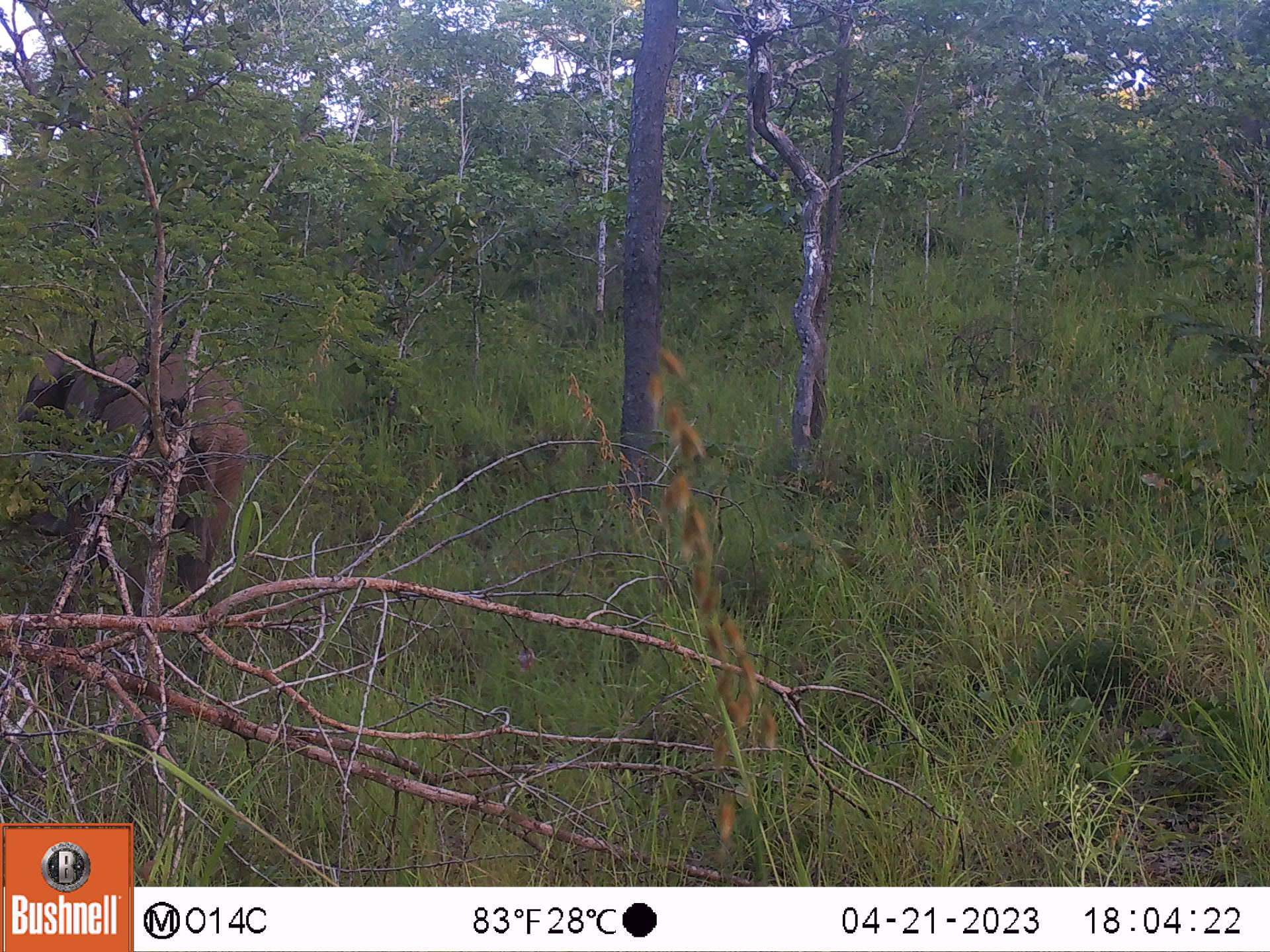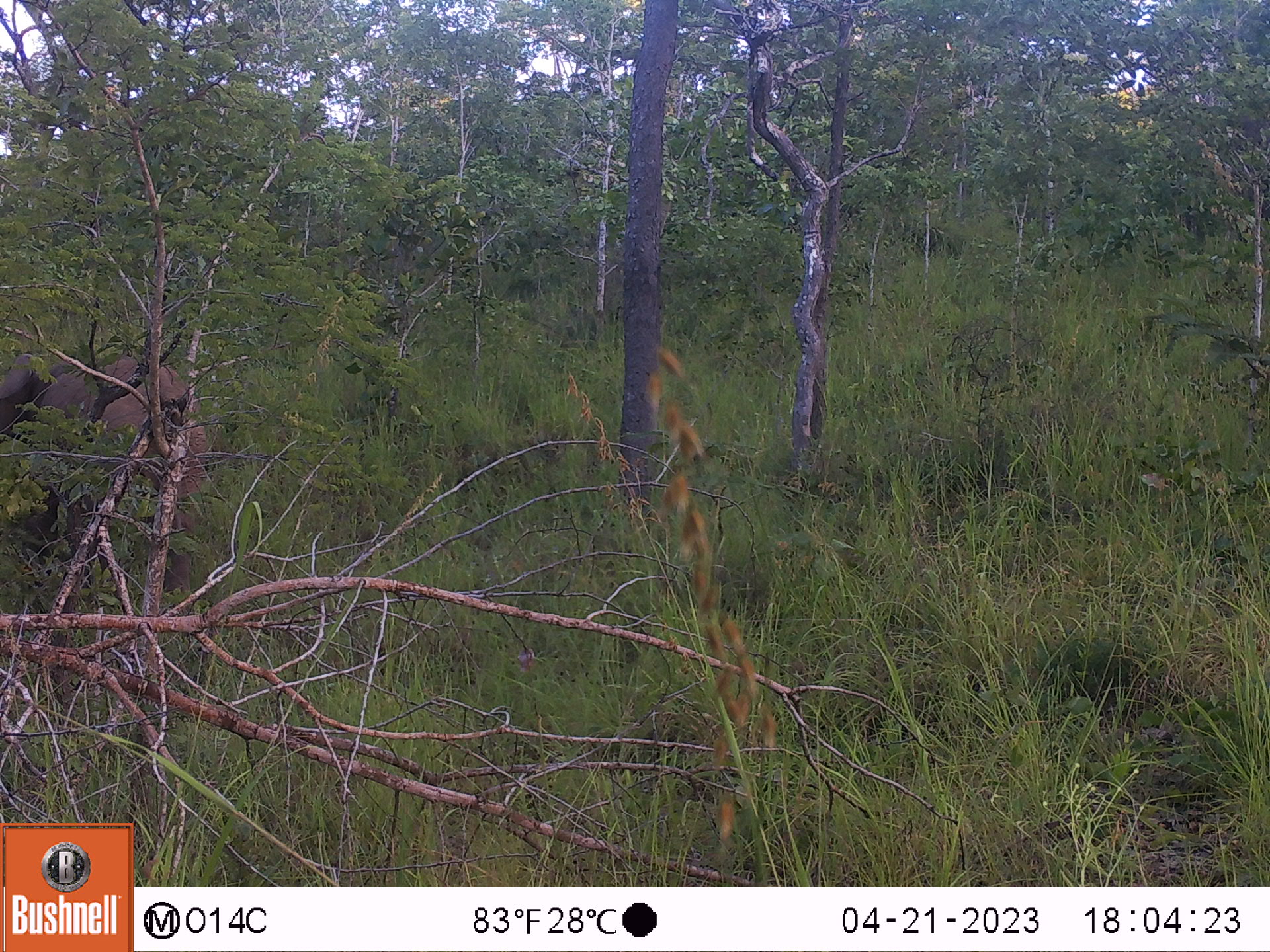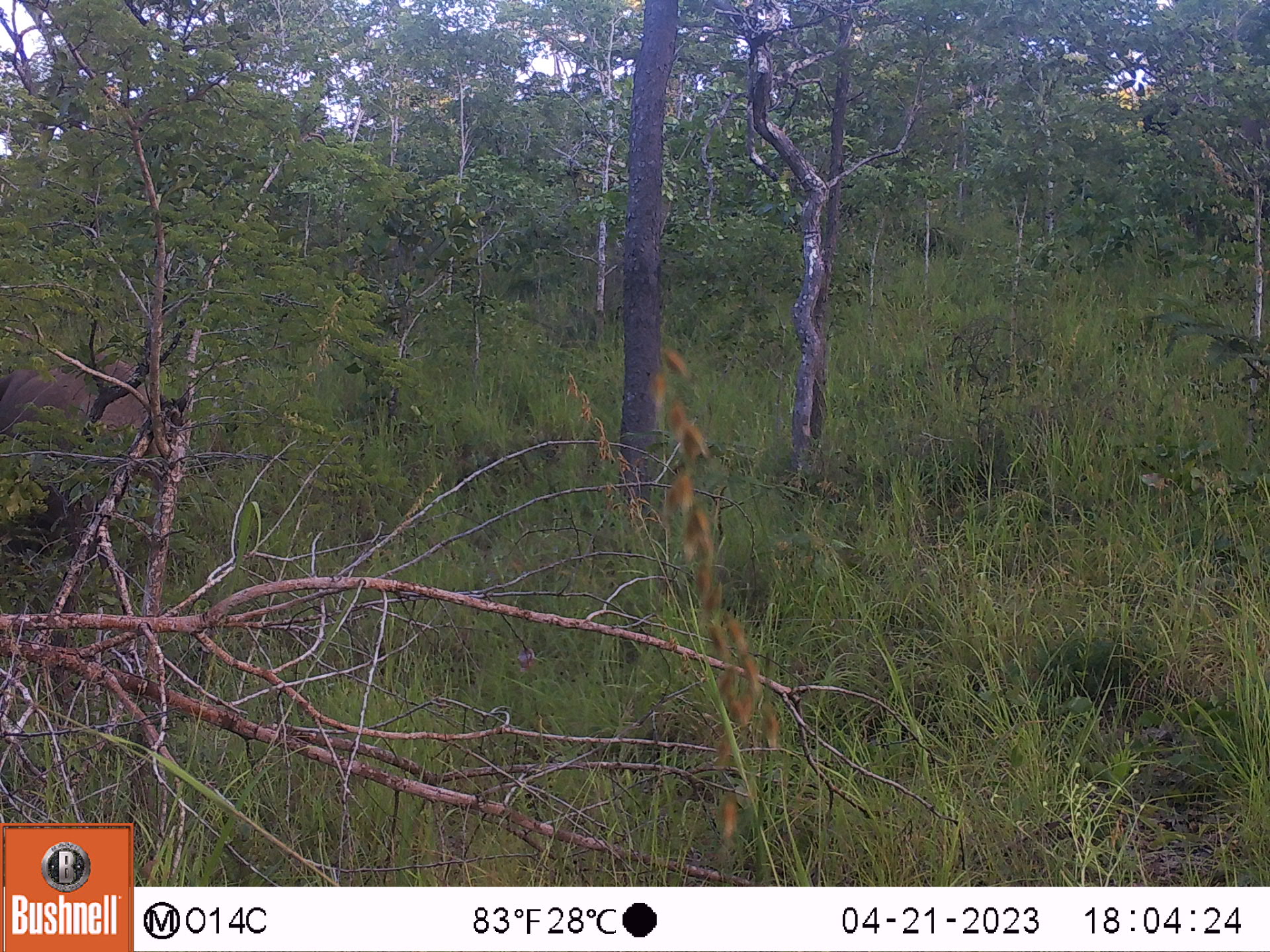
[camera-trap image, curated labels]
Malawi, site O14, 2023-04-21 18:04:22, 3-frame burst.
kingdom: Animalia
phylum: Chordata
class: Mammalia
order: Proboscidea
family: Elephantidae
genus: Loxodonta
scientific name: Loxodonta africana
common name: african savanna elephant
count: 1